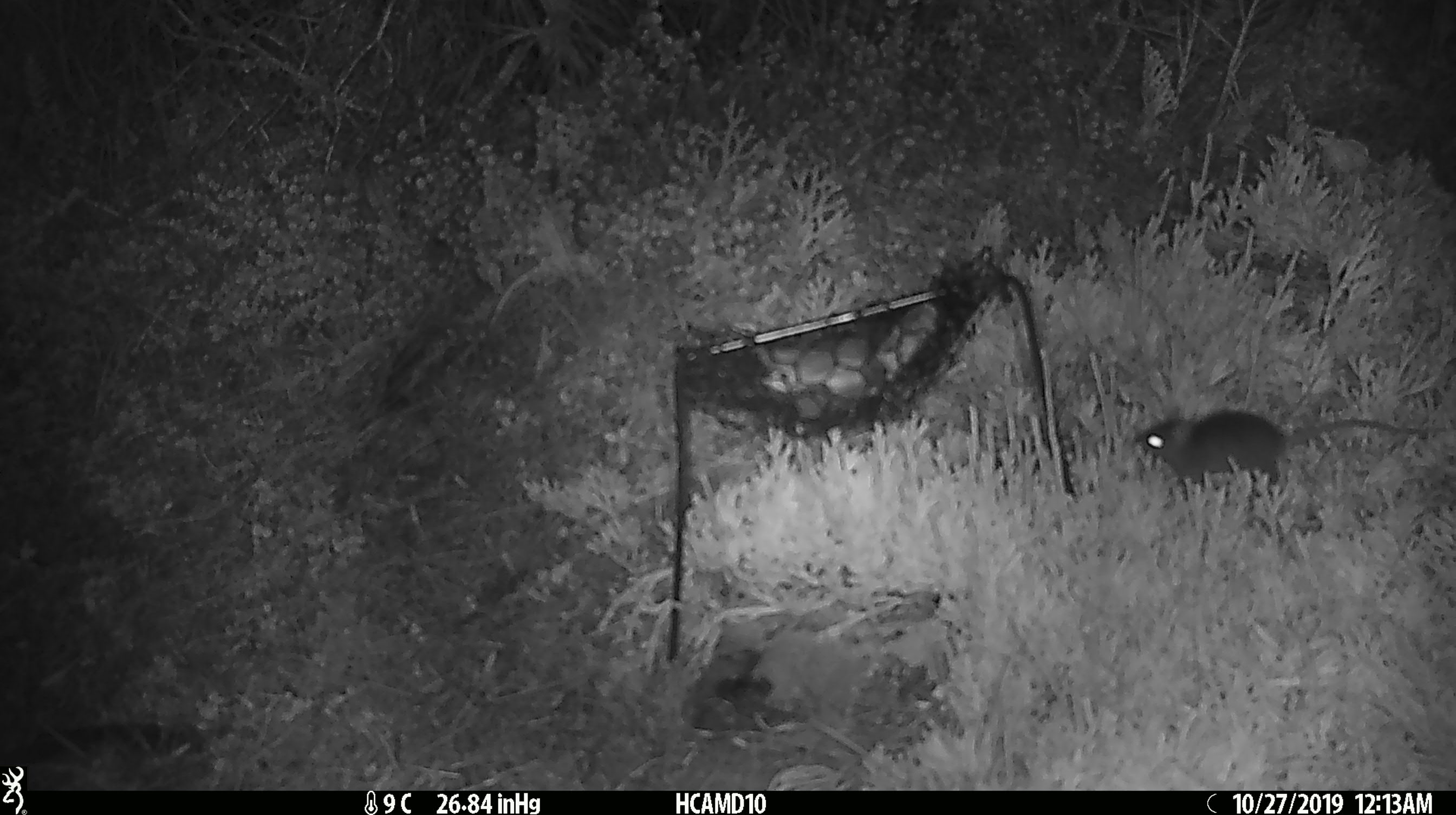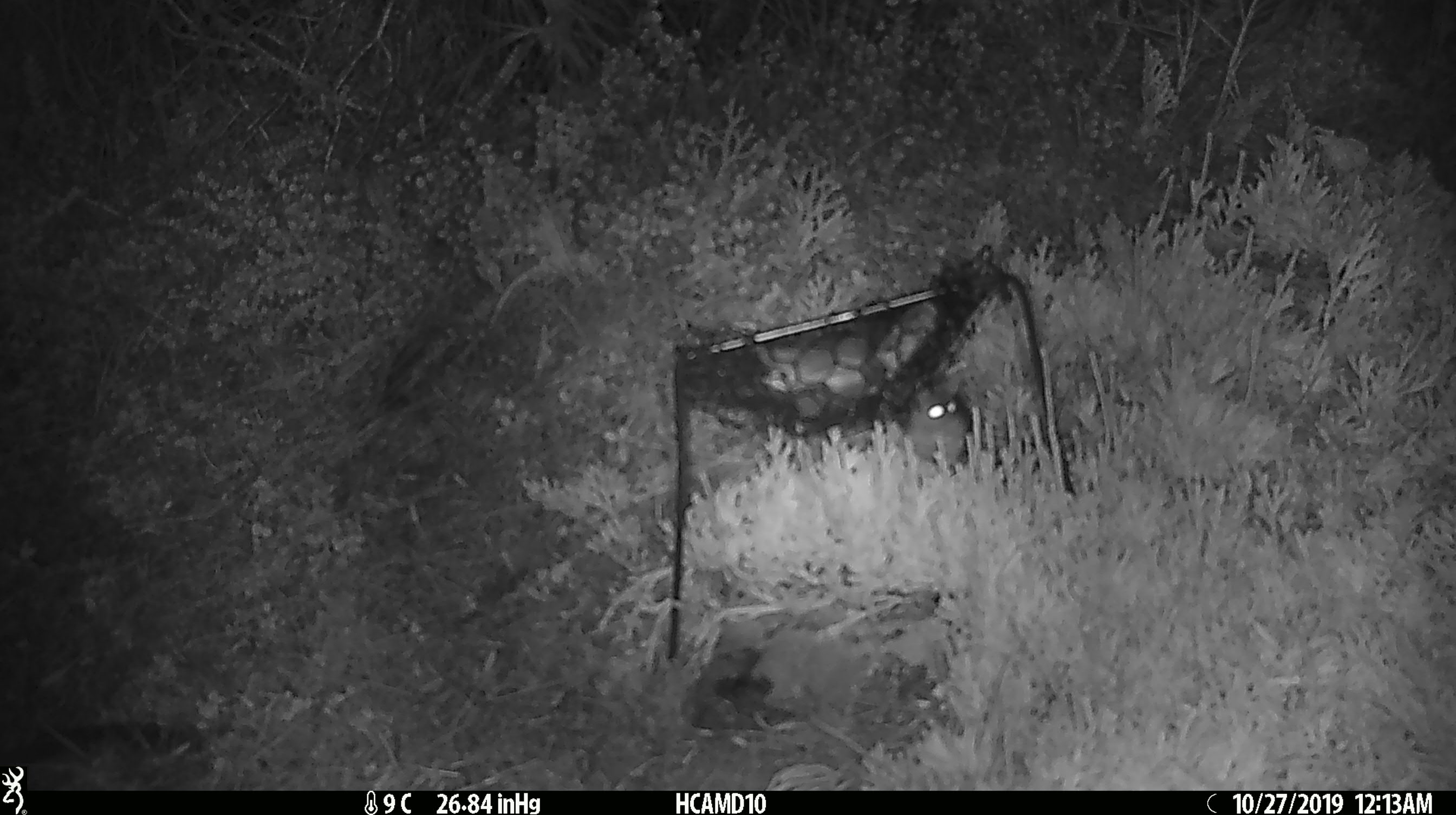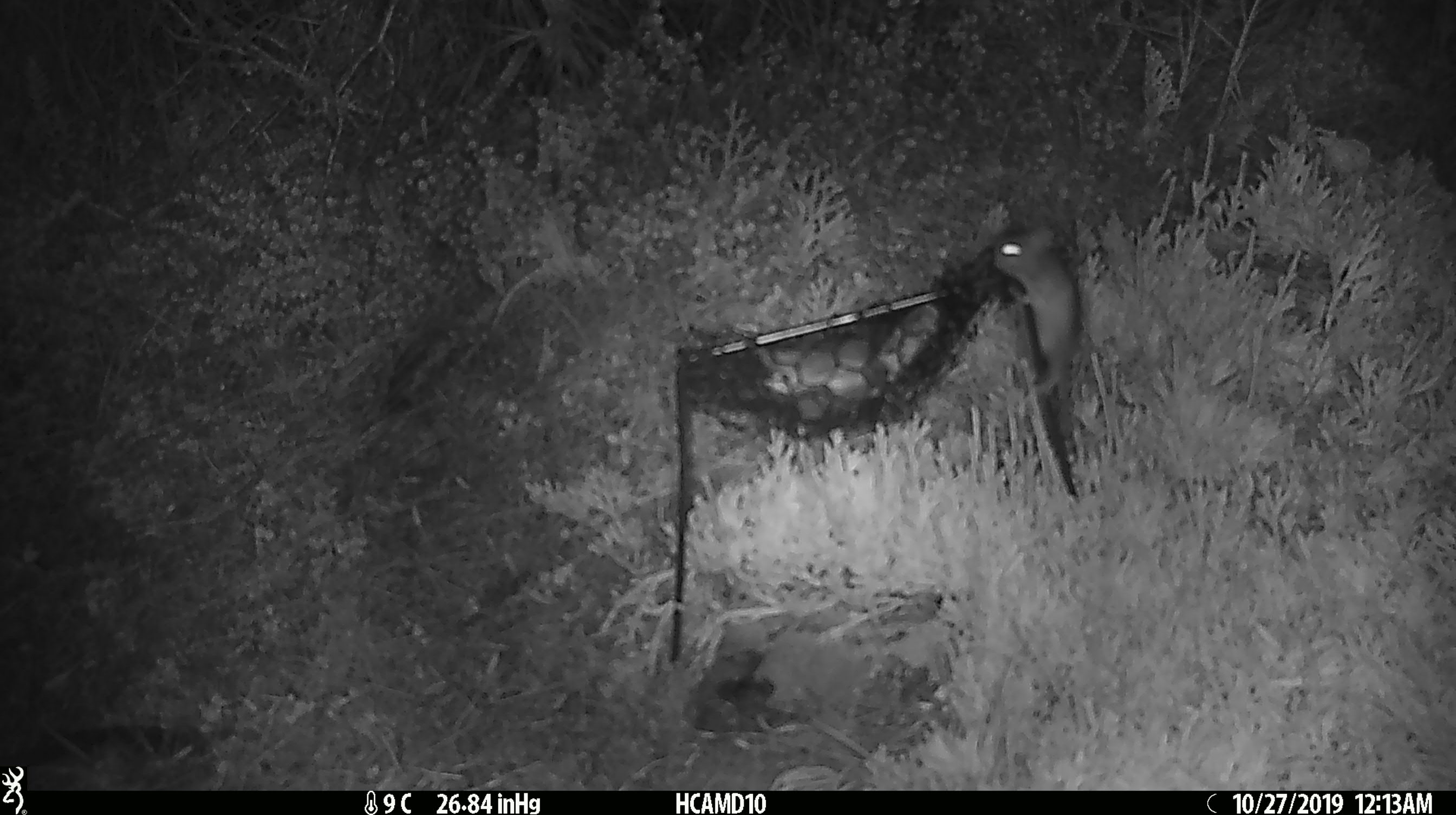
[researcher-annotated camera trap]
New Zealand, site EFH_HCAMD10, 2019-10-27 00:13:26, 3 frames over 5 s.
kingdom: Animalia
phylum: Chordata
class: Mammalia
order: Rodentia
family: Muridae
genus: Mus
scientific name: Mus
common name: mouse